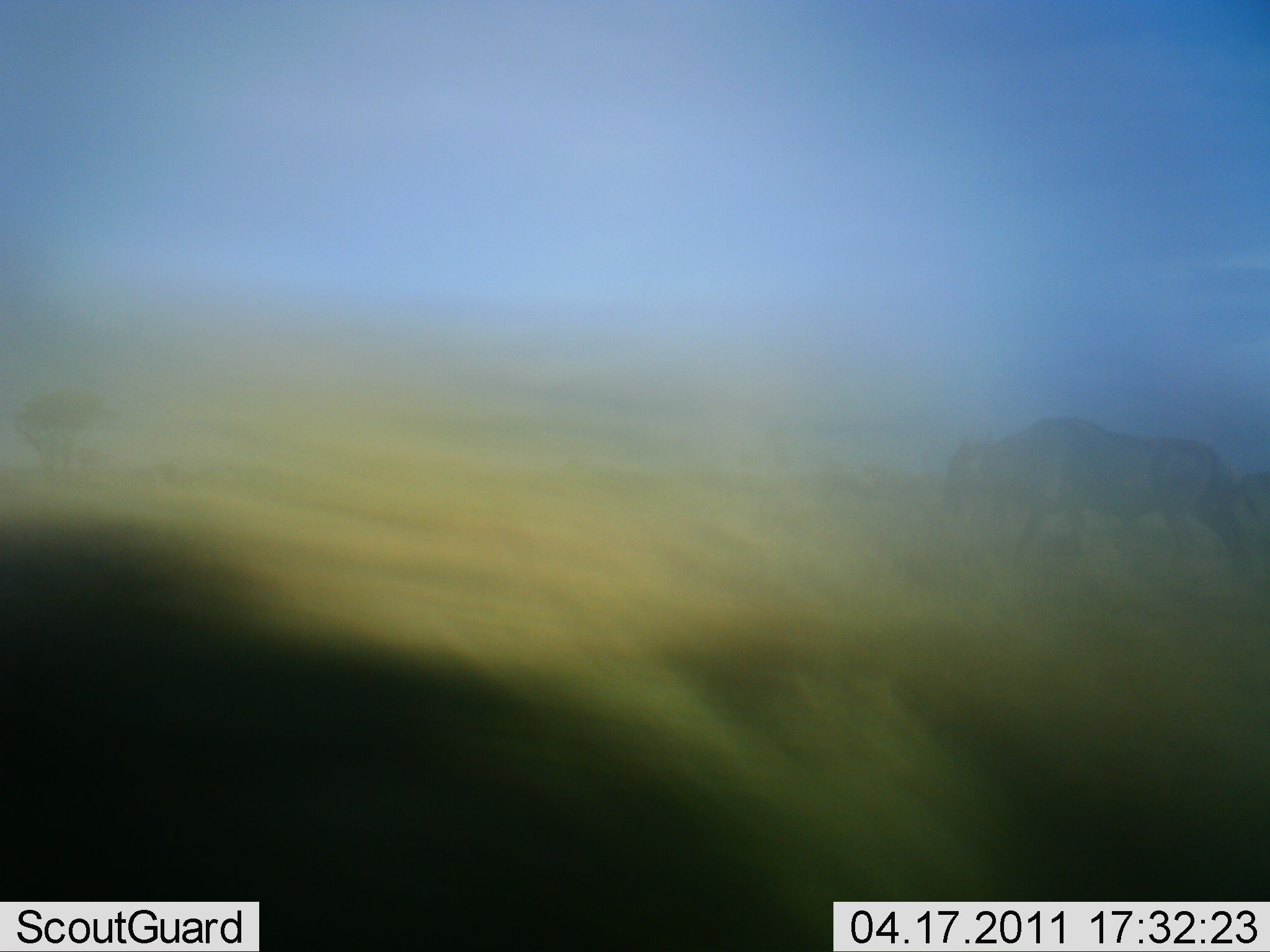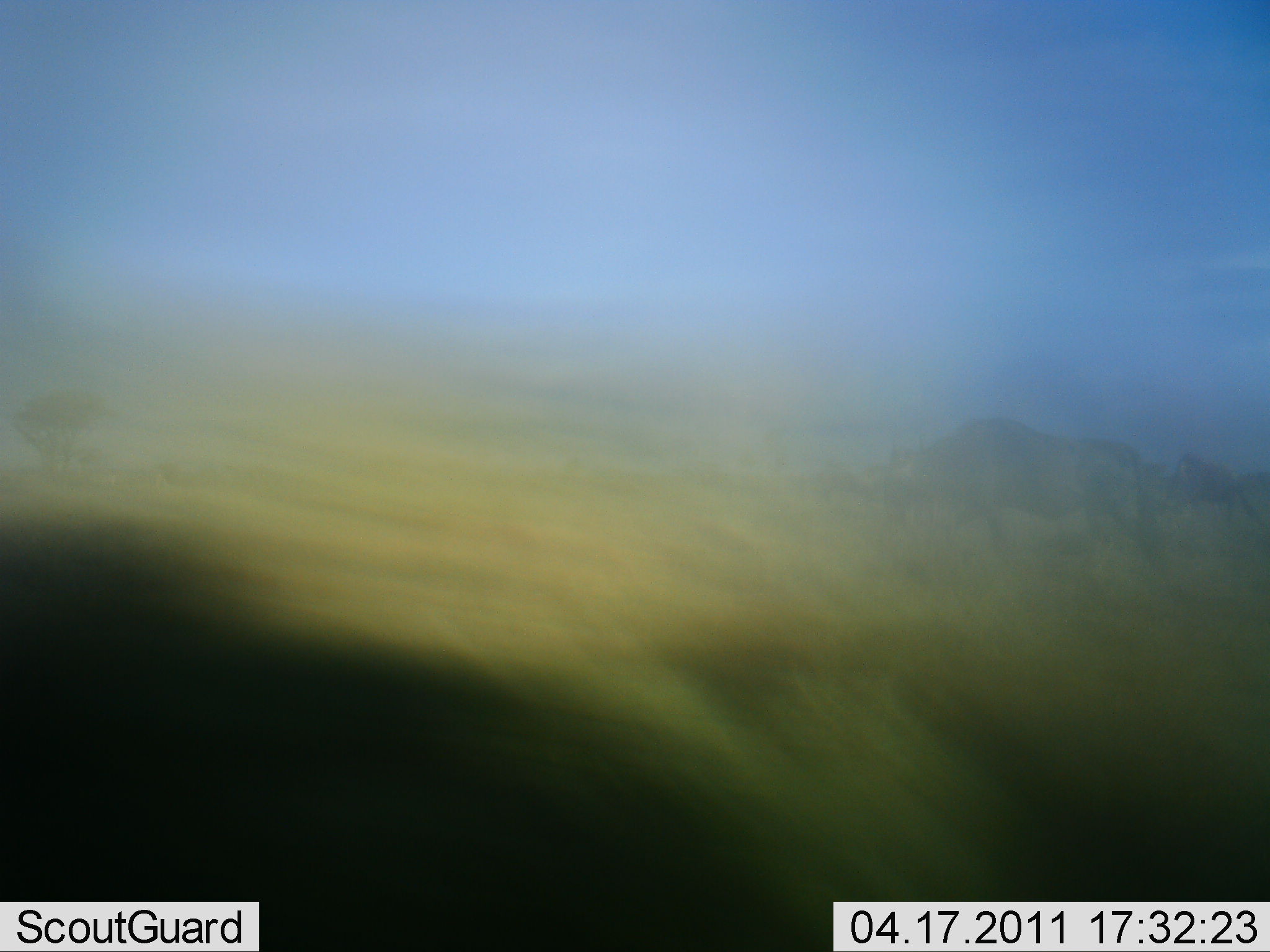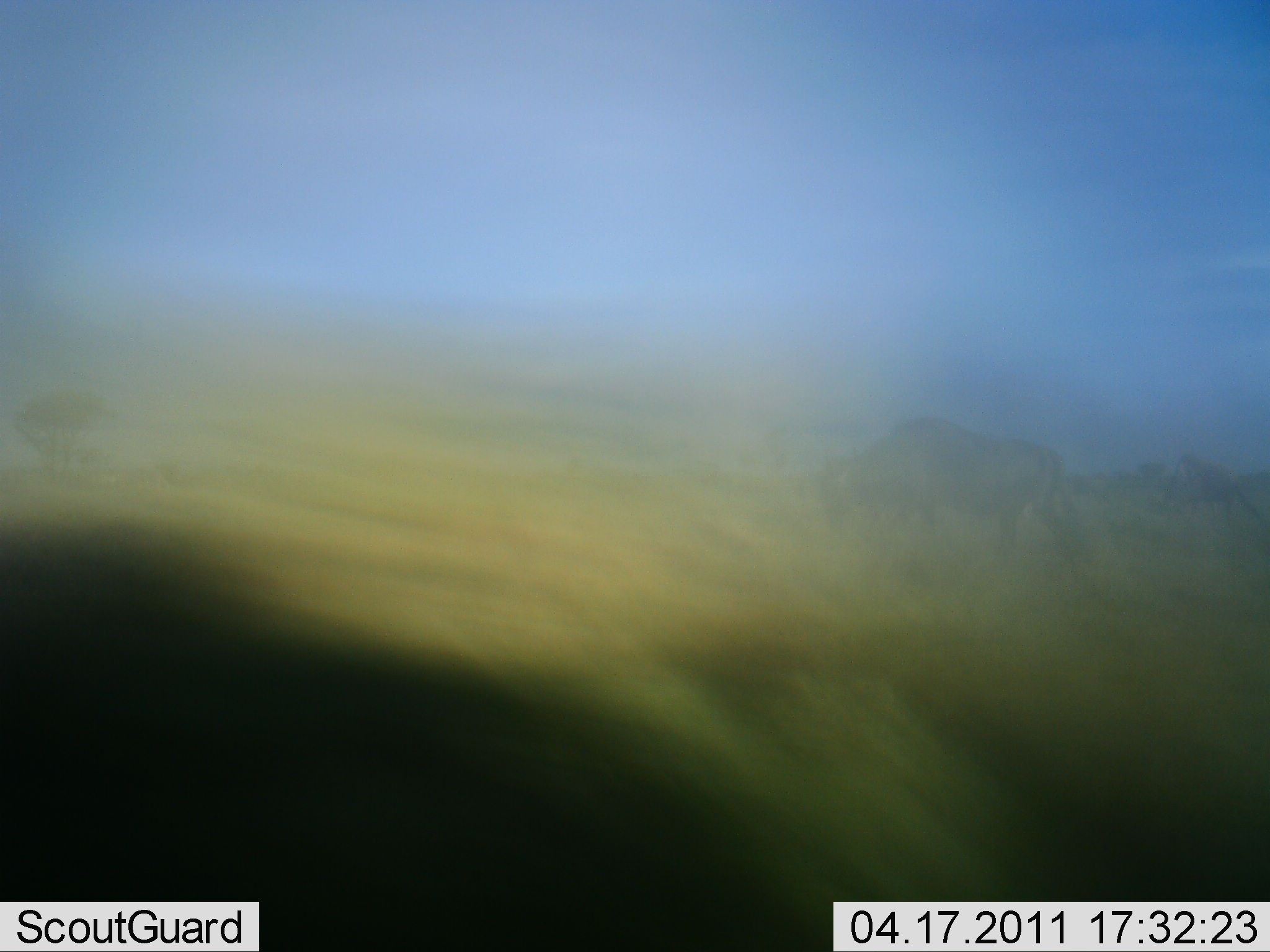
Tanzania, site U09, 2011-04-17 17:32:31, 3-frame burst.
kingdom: Animalia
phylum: Chordata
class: Mammalia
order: Artiodactyla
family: Bovidae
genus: Connochaetes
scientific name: Connochaetes taurinus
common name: blue wildebeest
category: wildebeest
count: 3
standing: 38%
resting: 0%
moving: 62%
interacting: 0%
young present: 0%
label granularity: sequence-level